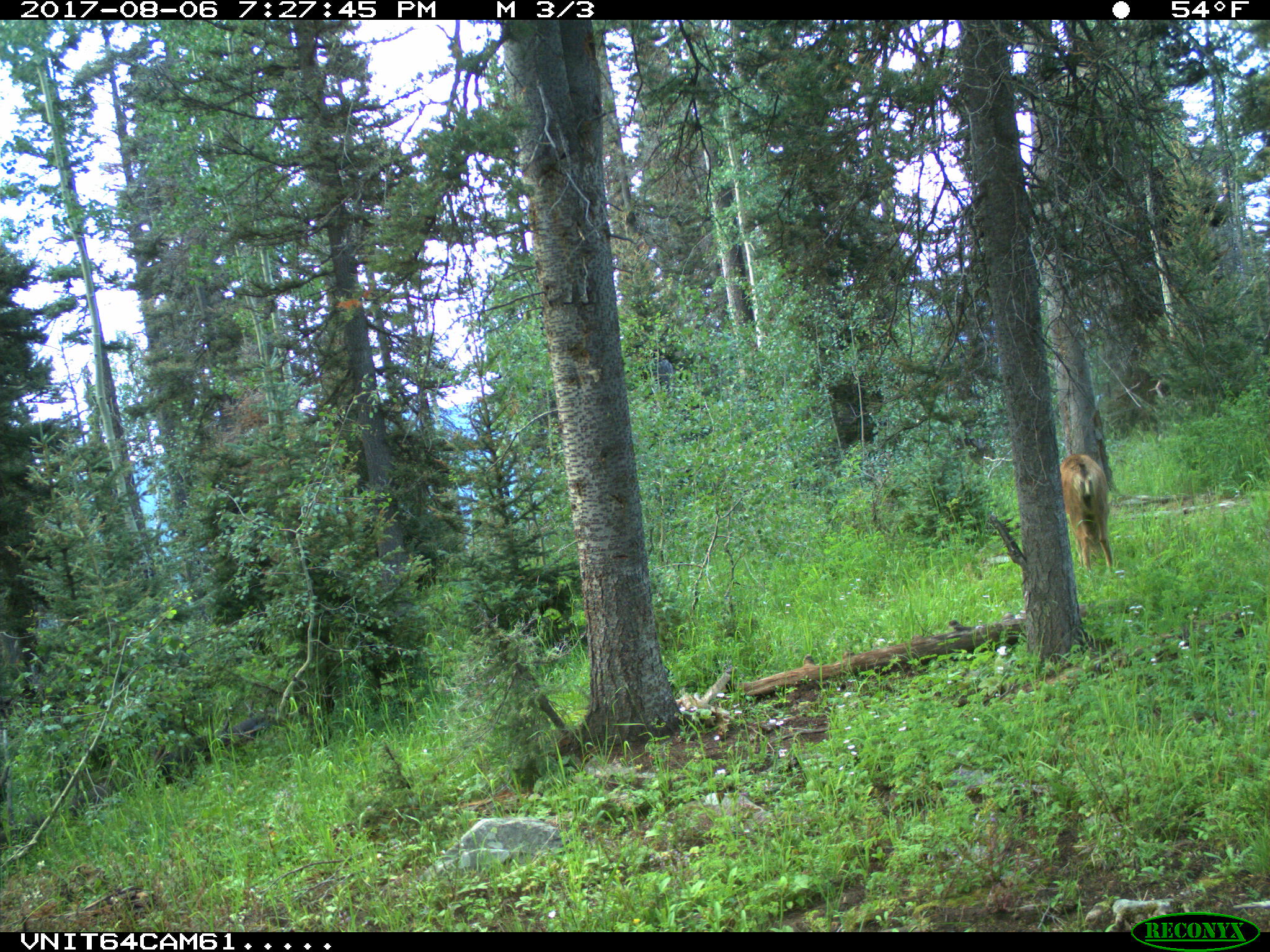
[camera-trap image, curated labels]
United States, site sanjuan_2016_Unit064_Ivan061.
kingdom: Animalia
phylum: Chordata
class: Mammalia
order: Artiodactyla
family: Cervidae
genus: Odocoileus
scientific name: Odocoileus hemionus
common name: mule deer